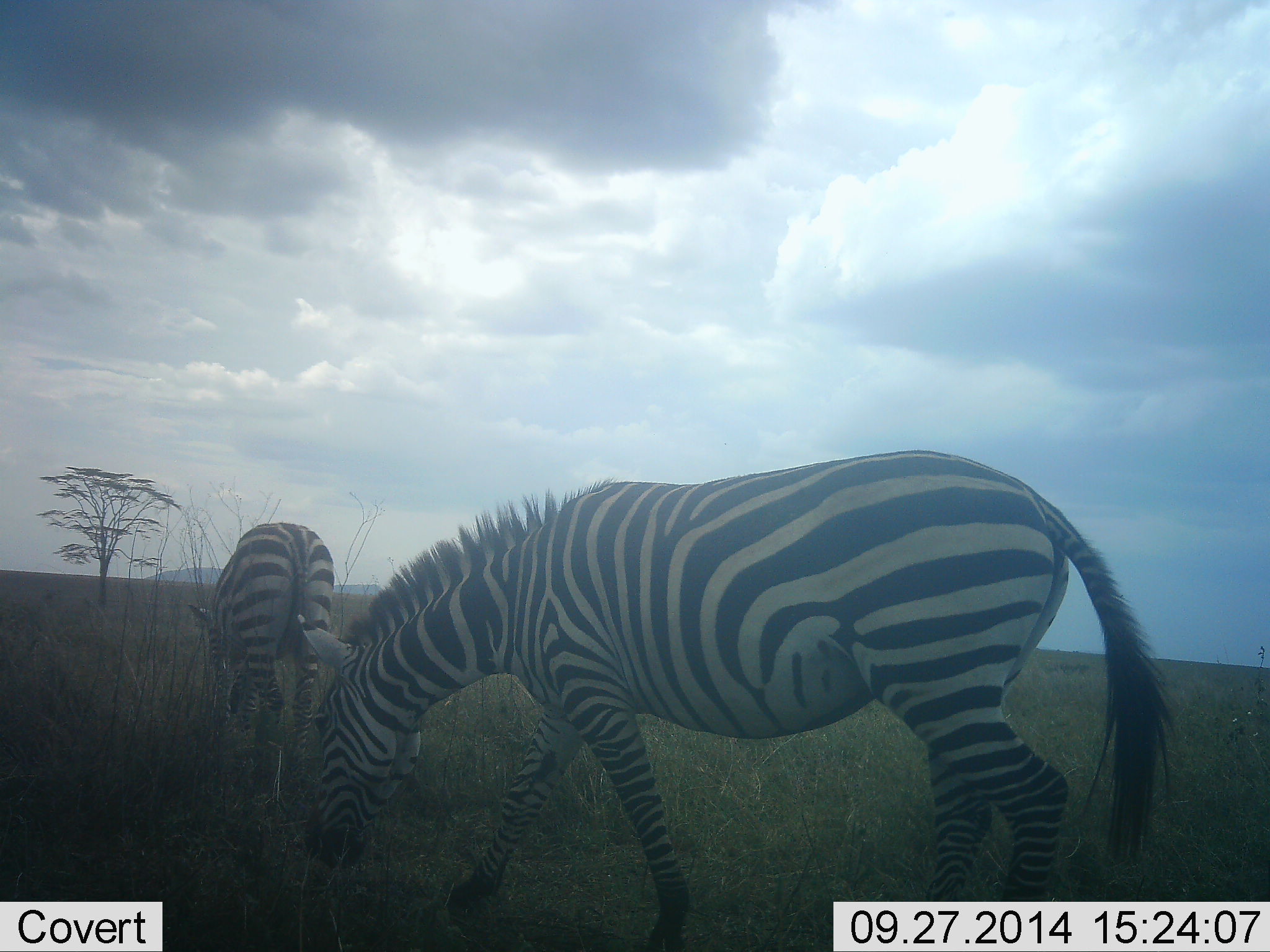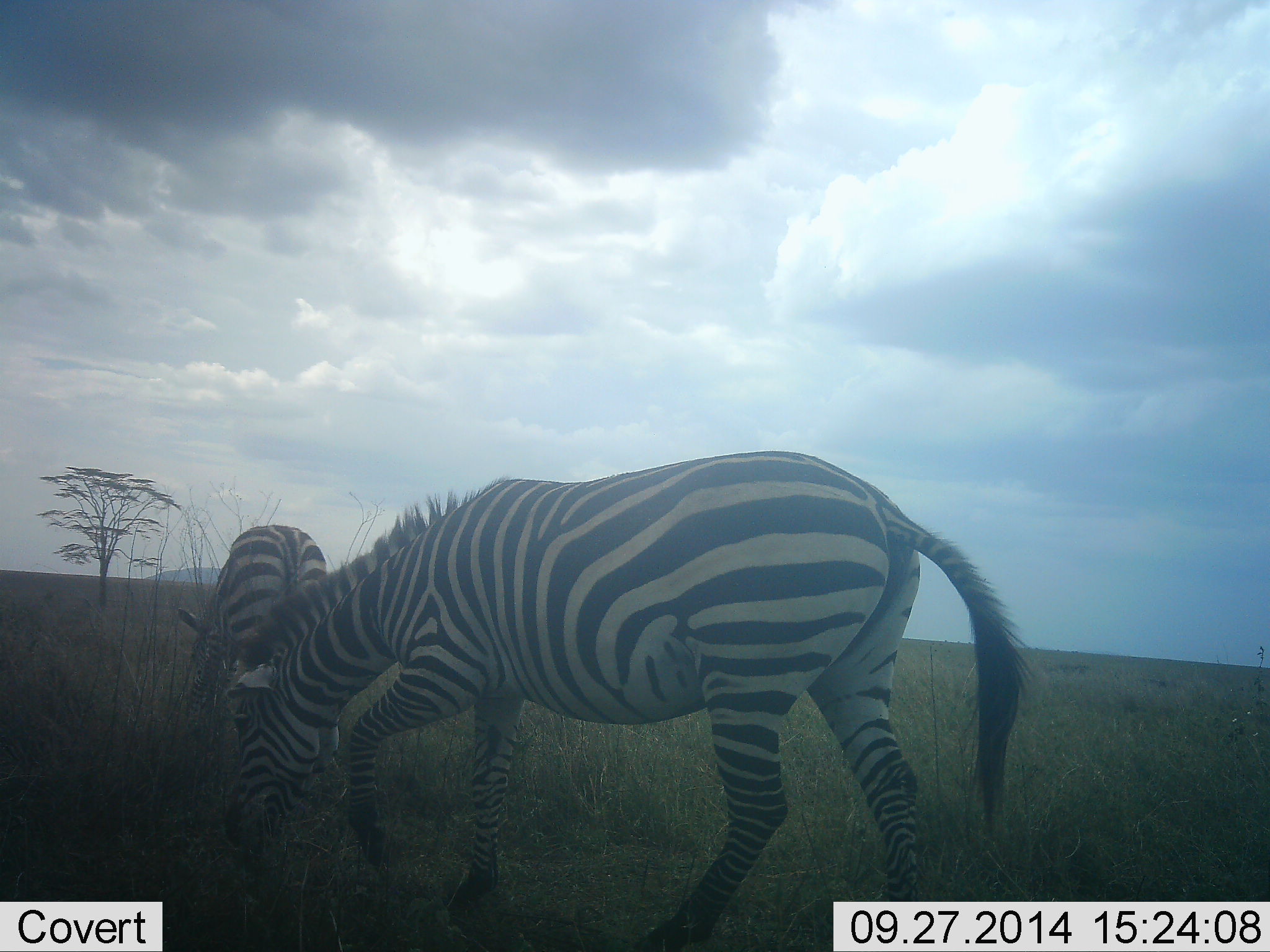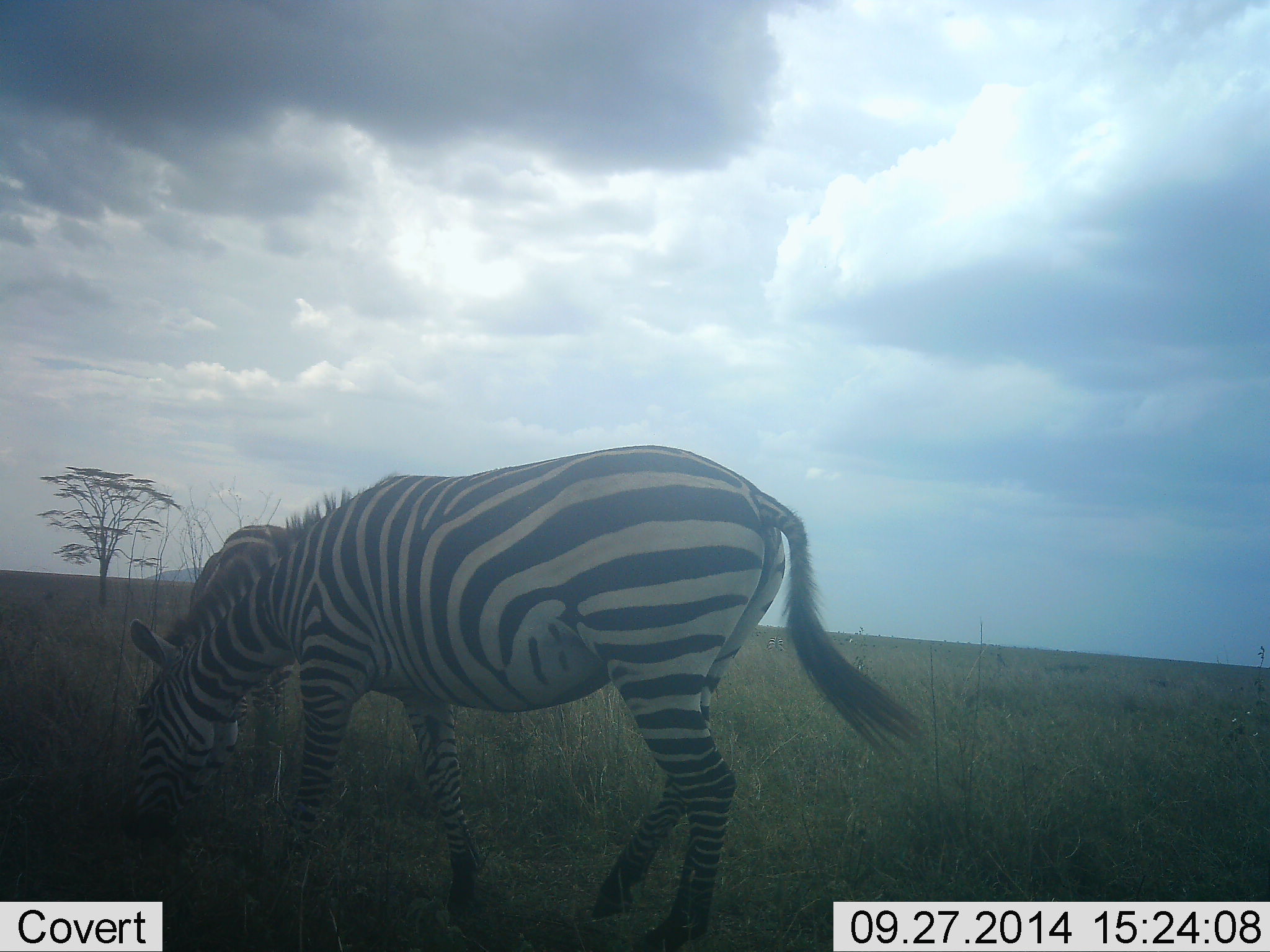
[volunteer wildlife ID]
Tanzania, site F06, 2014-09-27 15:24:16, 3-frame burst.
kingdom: Animalia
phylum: Chordata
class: Mammalia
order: Perissodactyla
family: Equidae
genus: Equus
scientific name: Equus quagga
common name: plains zebra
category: zebra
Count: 2.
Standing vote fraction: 20%.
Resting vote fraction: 0%.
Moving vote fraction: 50%.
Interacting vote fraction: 0%.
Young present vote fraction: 0%.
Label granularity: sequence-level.